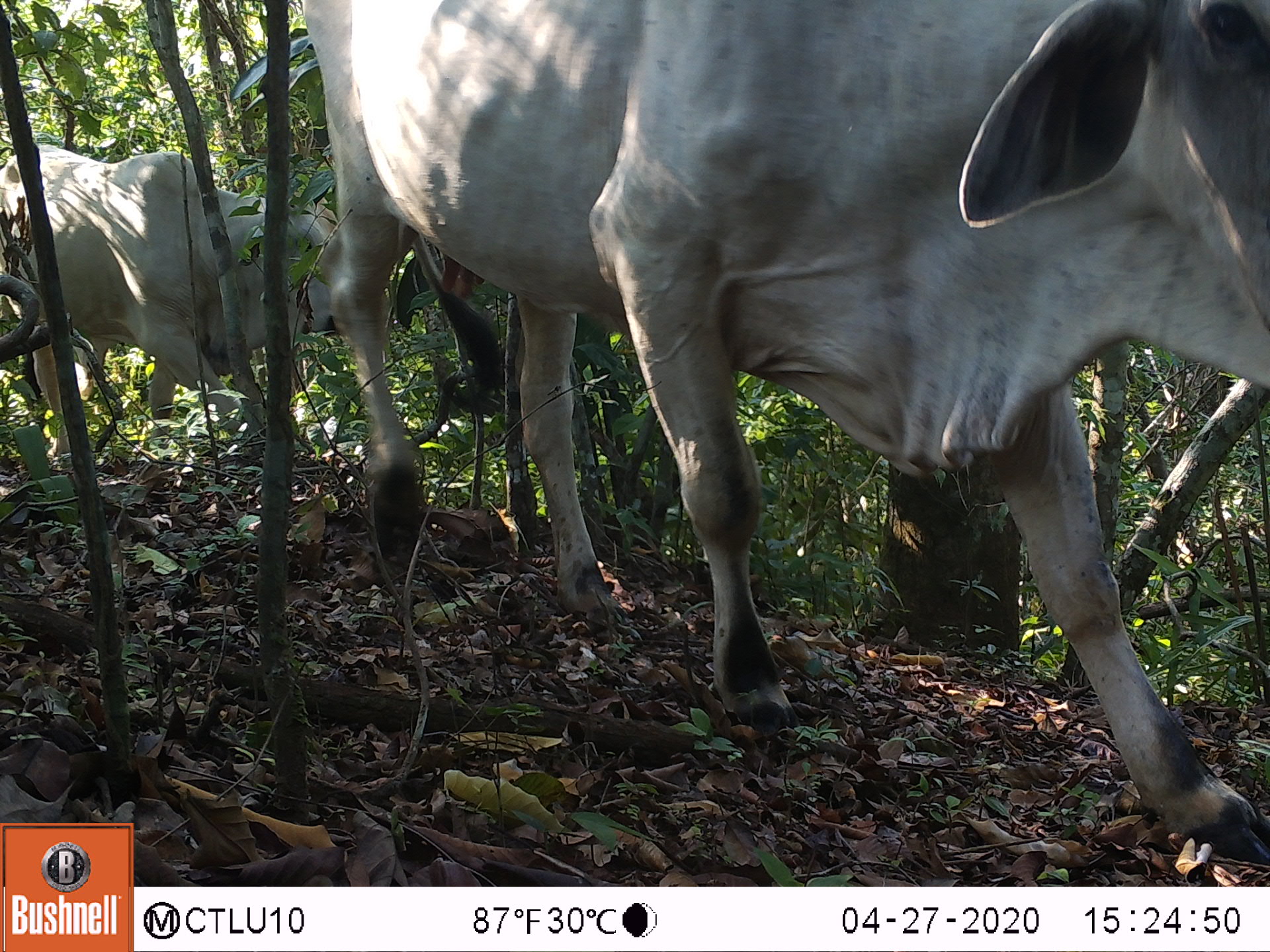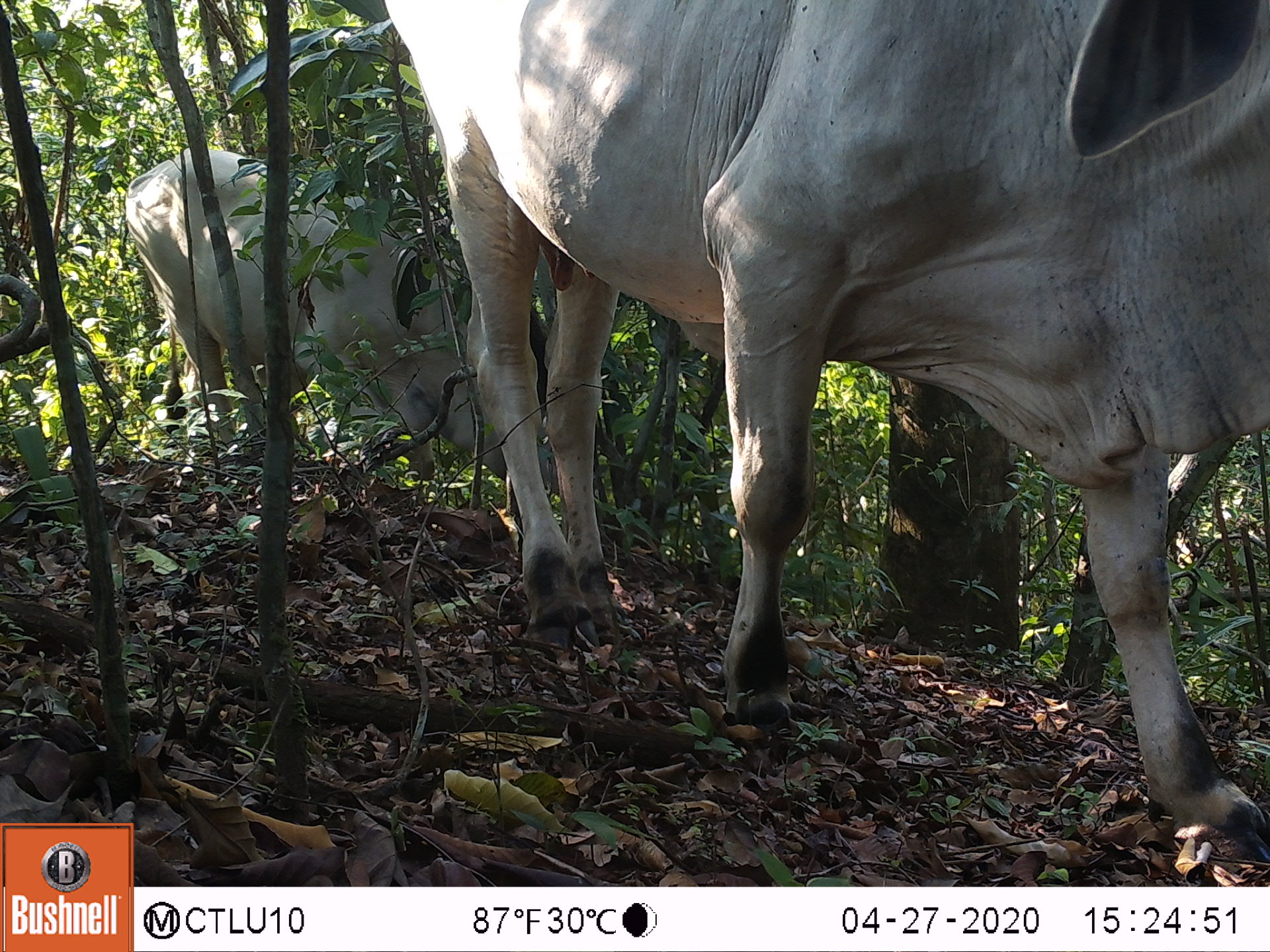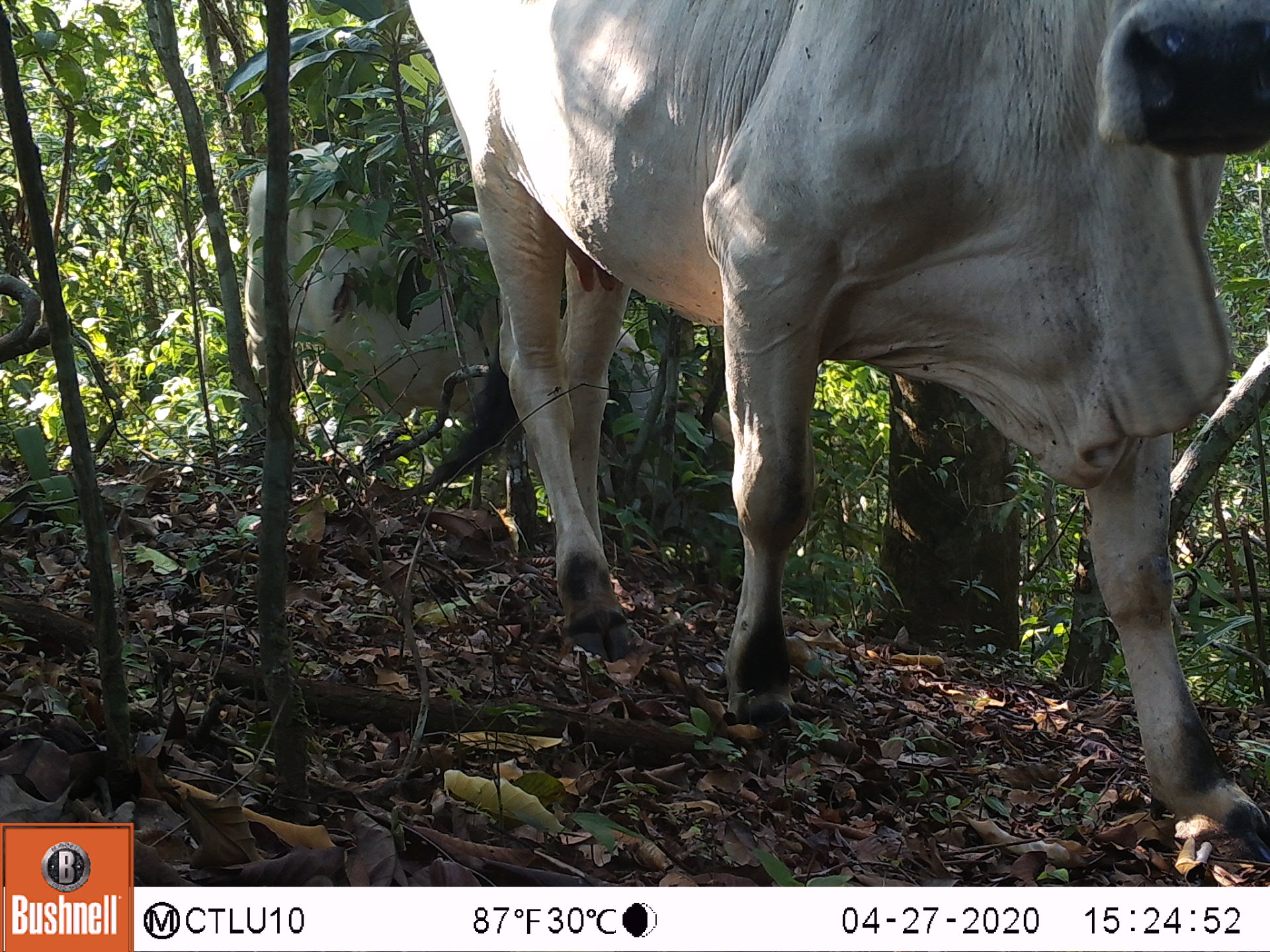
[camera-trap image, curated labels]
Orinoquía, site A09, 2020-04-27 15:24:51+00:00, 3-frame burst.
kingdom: Animalia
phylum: Chordata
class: Mammalia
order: Artiodactyla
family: Bovidae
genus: Bos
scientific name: Bos taurus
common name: cow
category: cattle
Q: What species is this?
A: Cattle (cow) (Bos taurus).